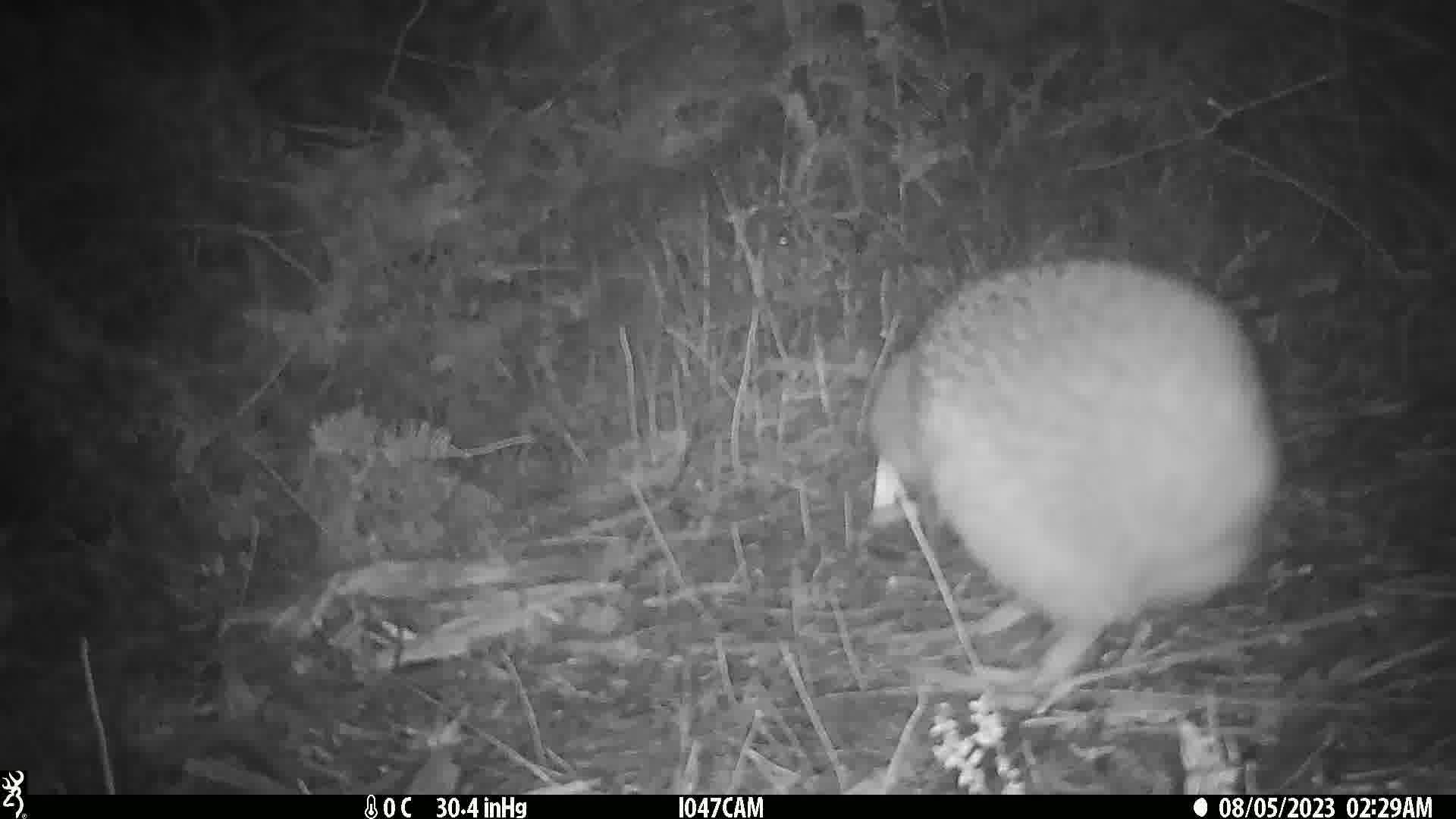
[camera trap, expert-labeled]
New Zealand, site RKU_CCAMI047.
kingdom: Animalia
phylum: Chordata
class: Aves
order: Apterygiformes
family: Apterygidae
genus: Apteryx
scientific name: Apteryx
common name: kiwi